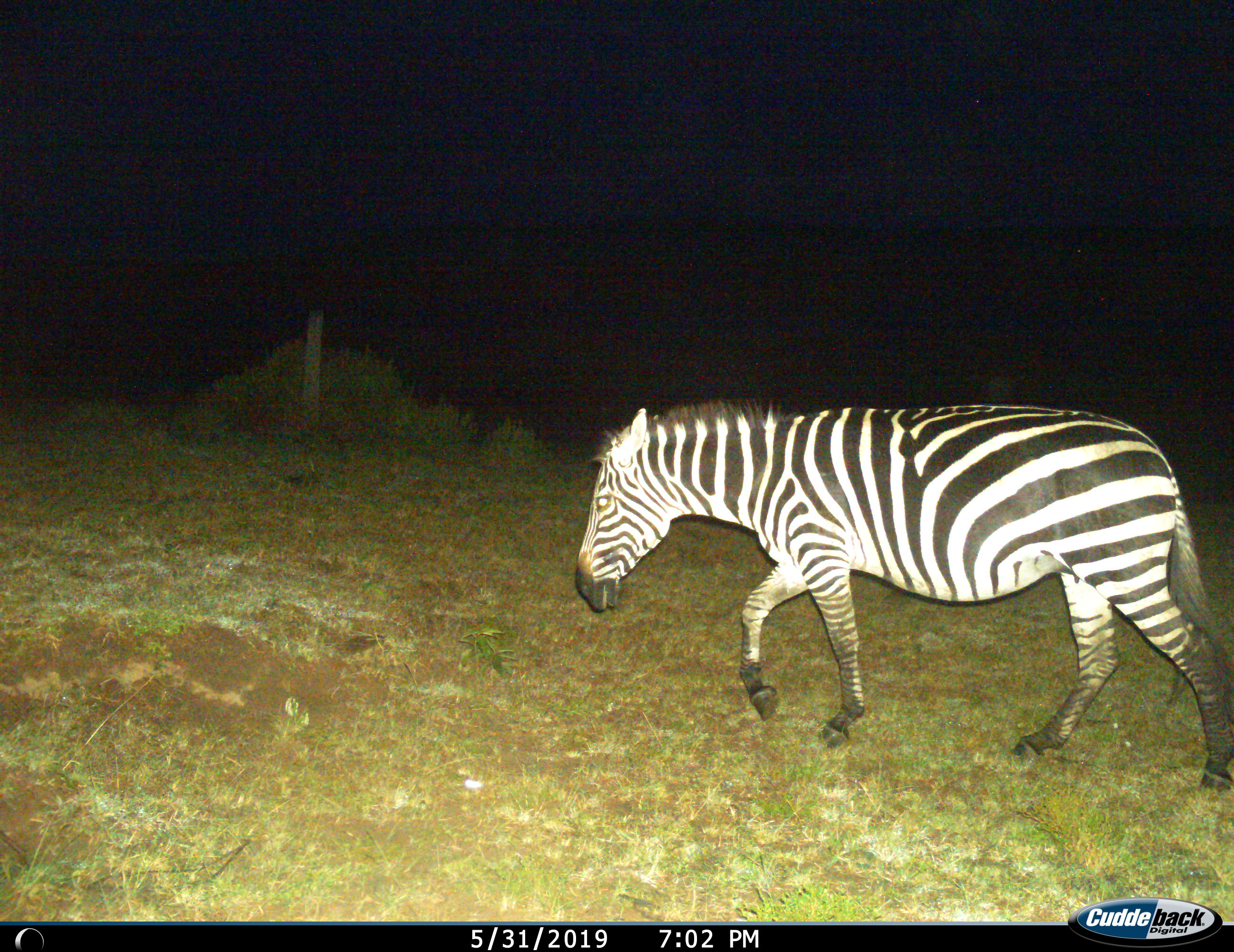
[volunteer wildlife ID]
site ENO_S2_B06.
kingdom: Animalia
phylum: Chordata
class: Mammalia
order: Perissodactyla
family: Equidae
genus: Equus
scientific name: Equus quagga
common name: plains zebra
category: zebraplains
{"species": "zebraplains (plains zebra) (Equus quagga)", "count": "1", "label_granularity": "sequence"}